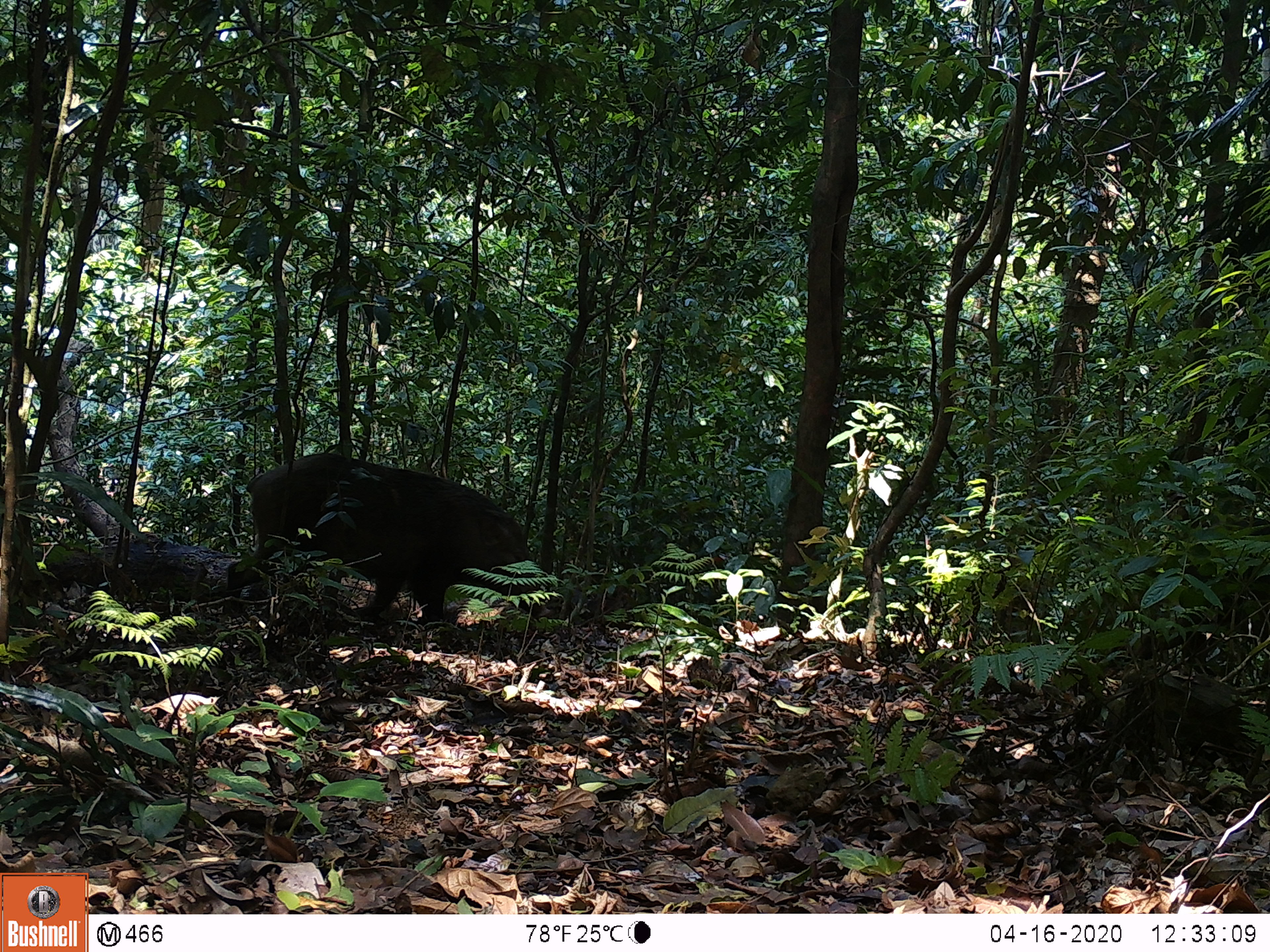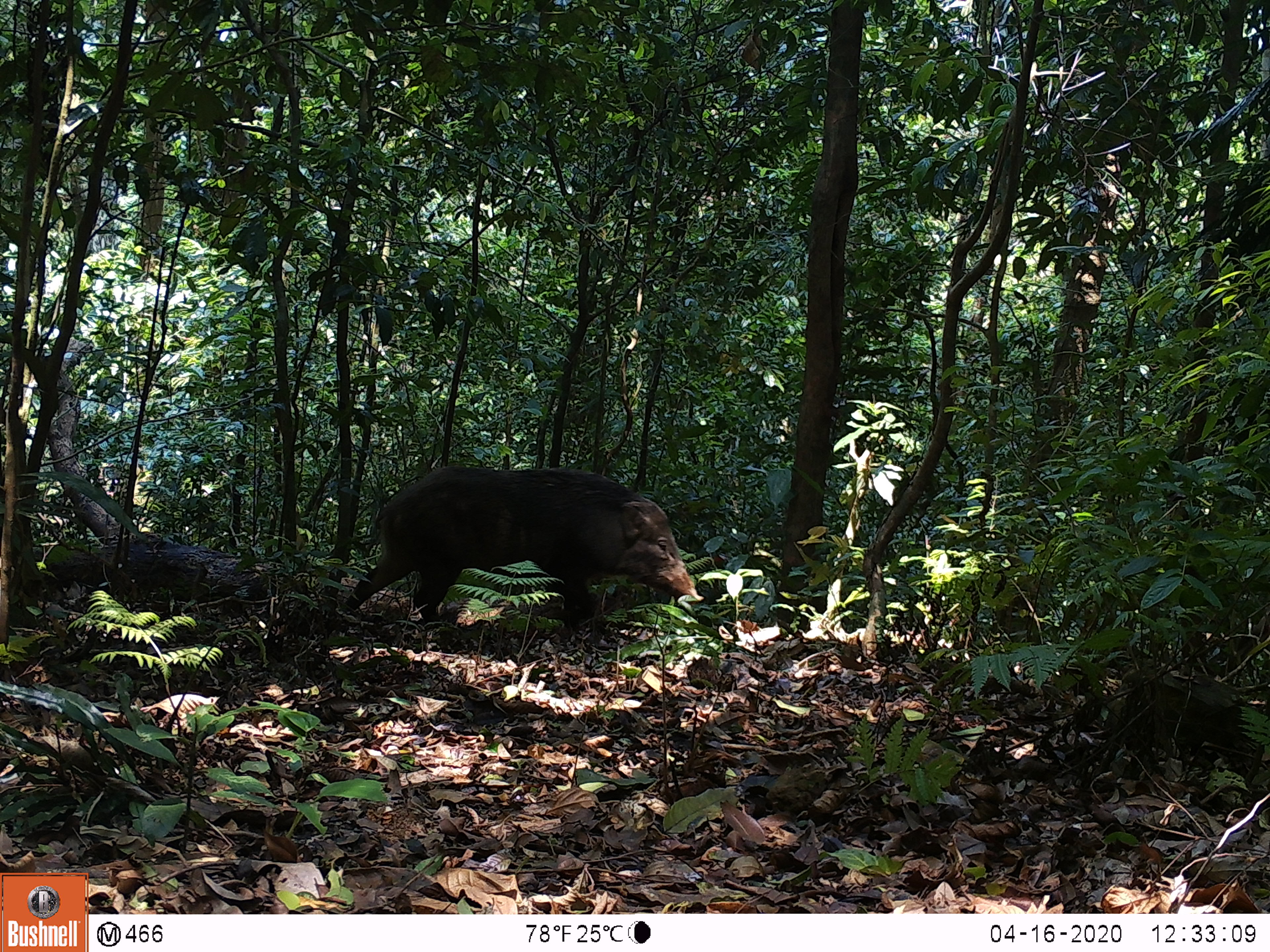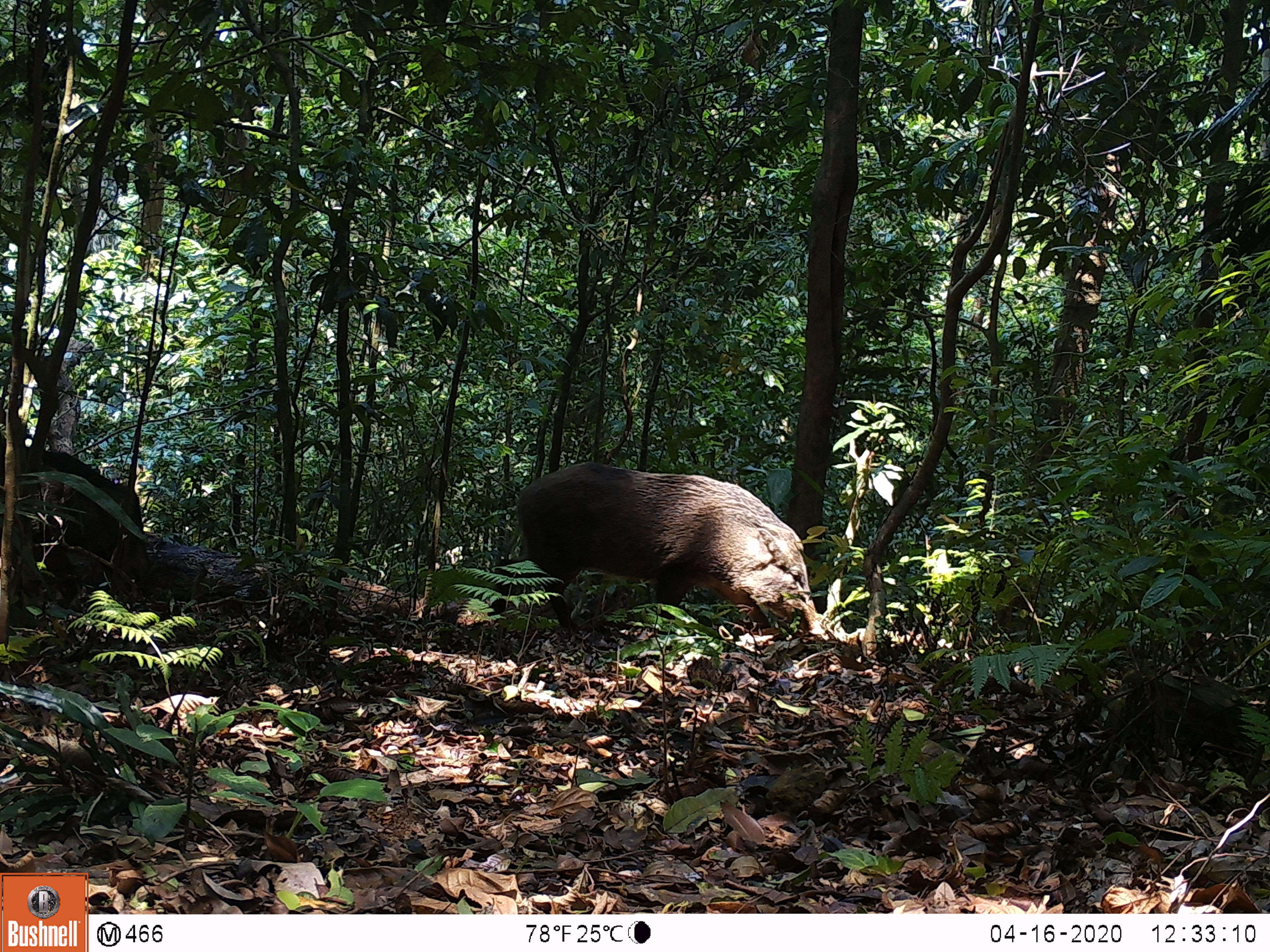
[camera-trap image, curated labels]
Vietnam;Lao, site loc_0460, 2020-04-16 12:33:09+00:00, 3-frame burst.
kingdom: Animalia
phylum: Chordata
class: Mammalia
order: Artiodactyla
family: Suidae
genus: Sus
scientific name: Sus scrofa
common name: eurasian wild pig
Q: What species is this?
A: Eurasian wild pig (Sus scrofa).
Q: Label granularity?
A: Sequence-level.